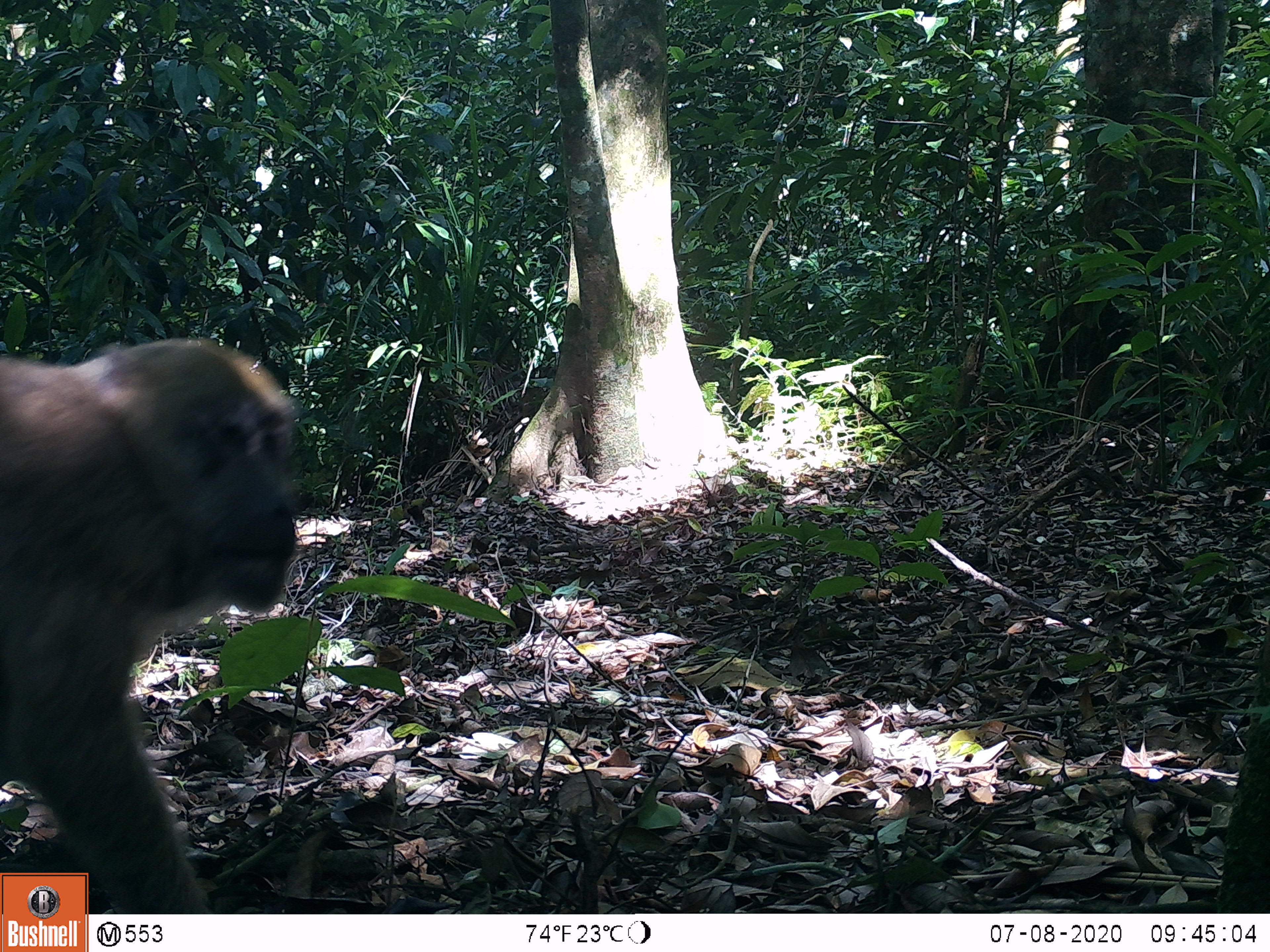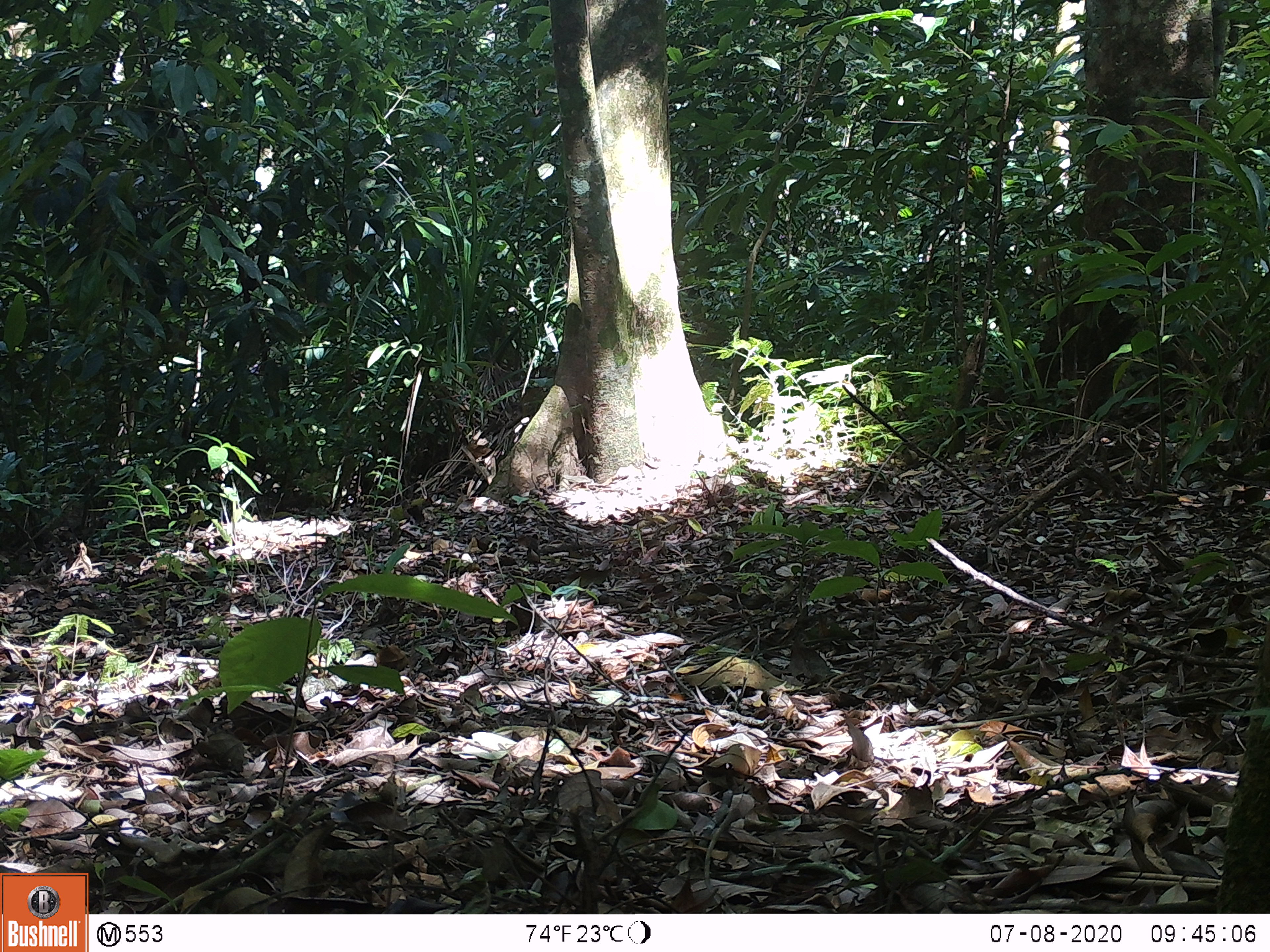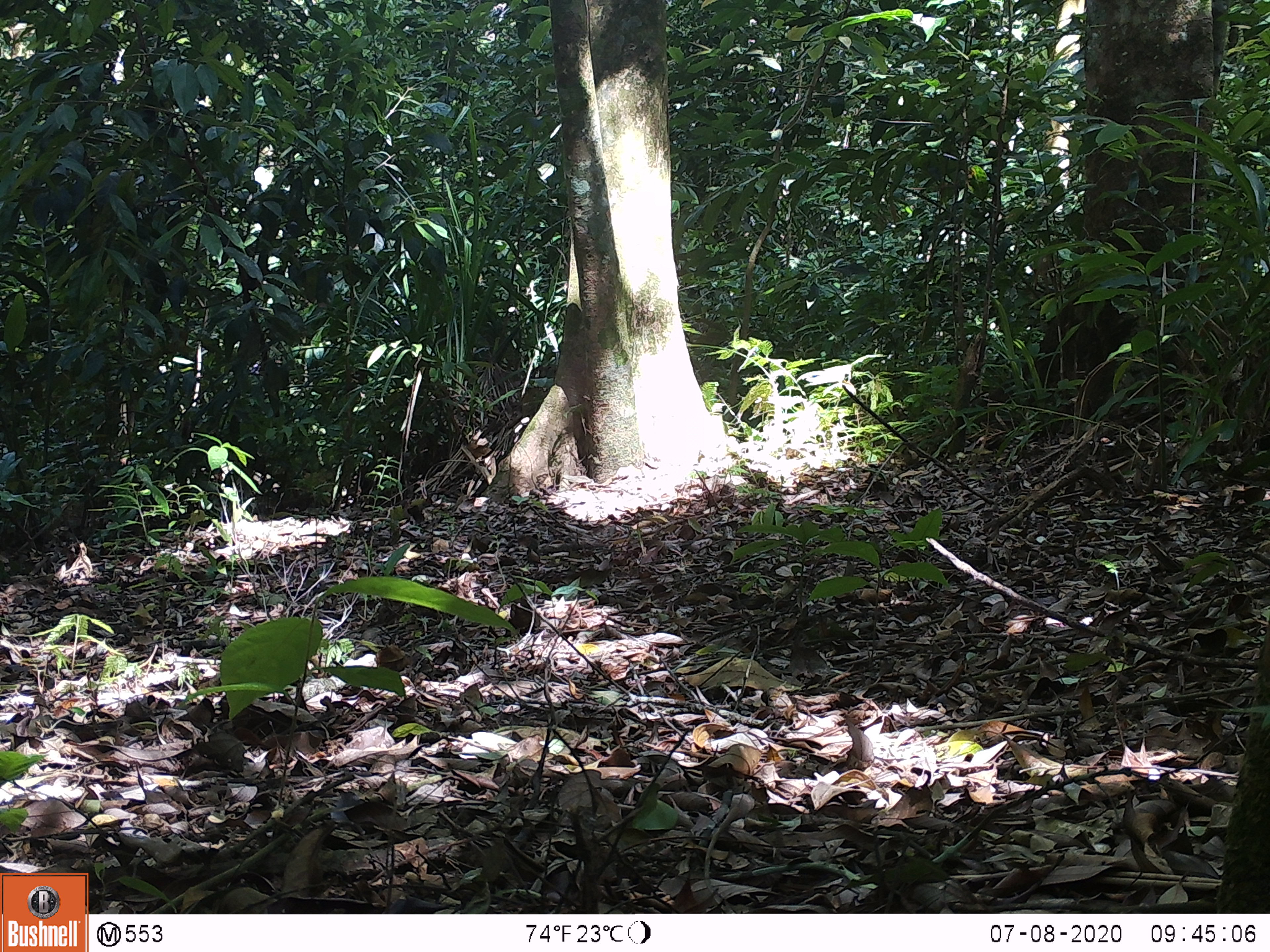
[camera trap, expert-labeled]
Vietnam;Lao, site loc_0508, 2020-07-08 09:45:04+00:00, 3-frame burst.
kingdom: Animalia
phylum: Chordata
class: Mammalia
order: Primates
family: Cercopithecidae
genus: Macaca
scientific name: Macaca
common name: macaques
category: assam or rhesus macaque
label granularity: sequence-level